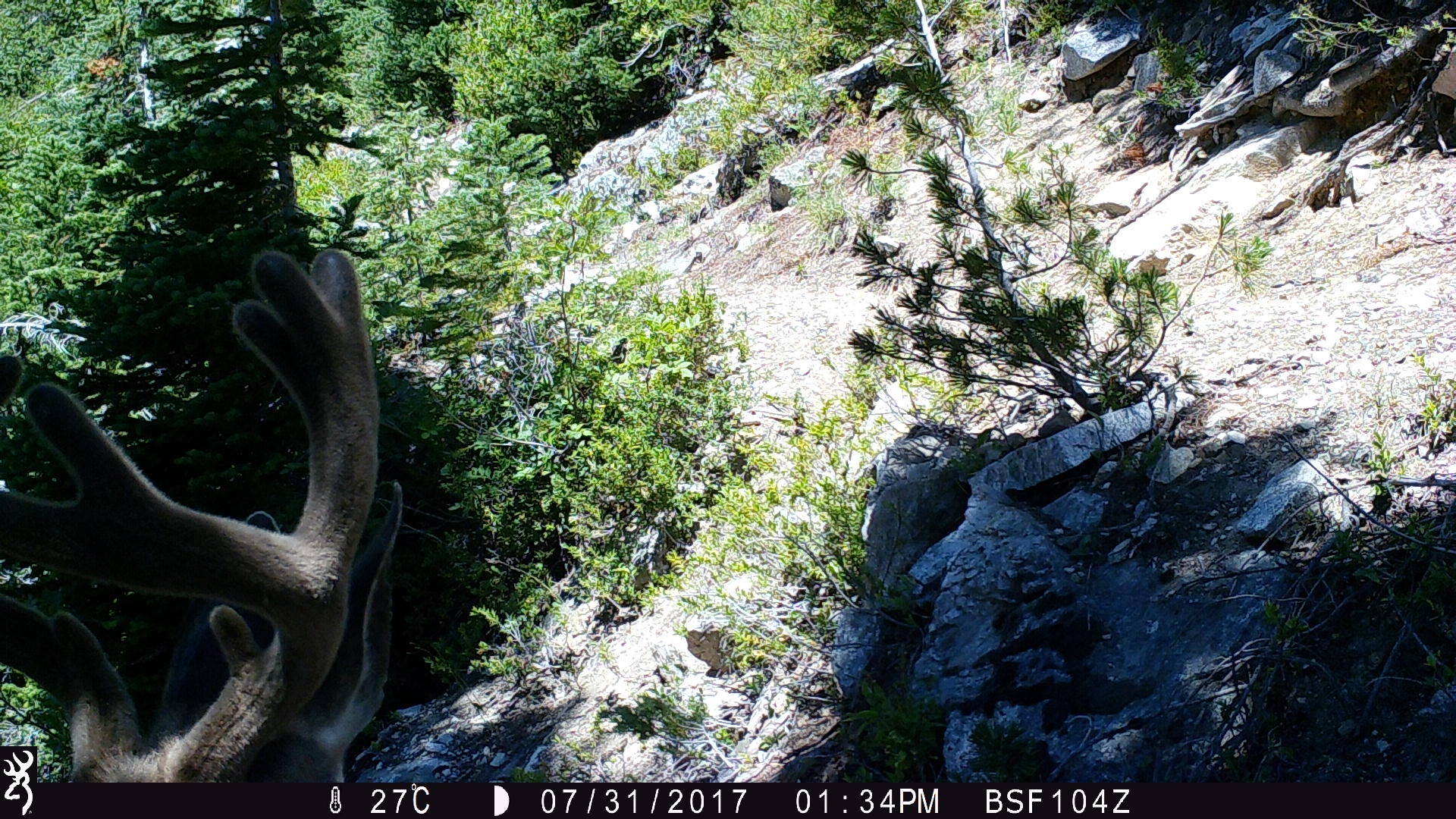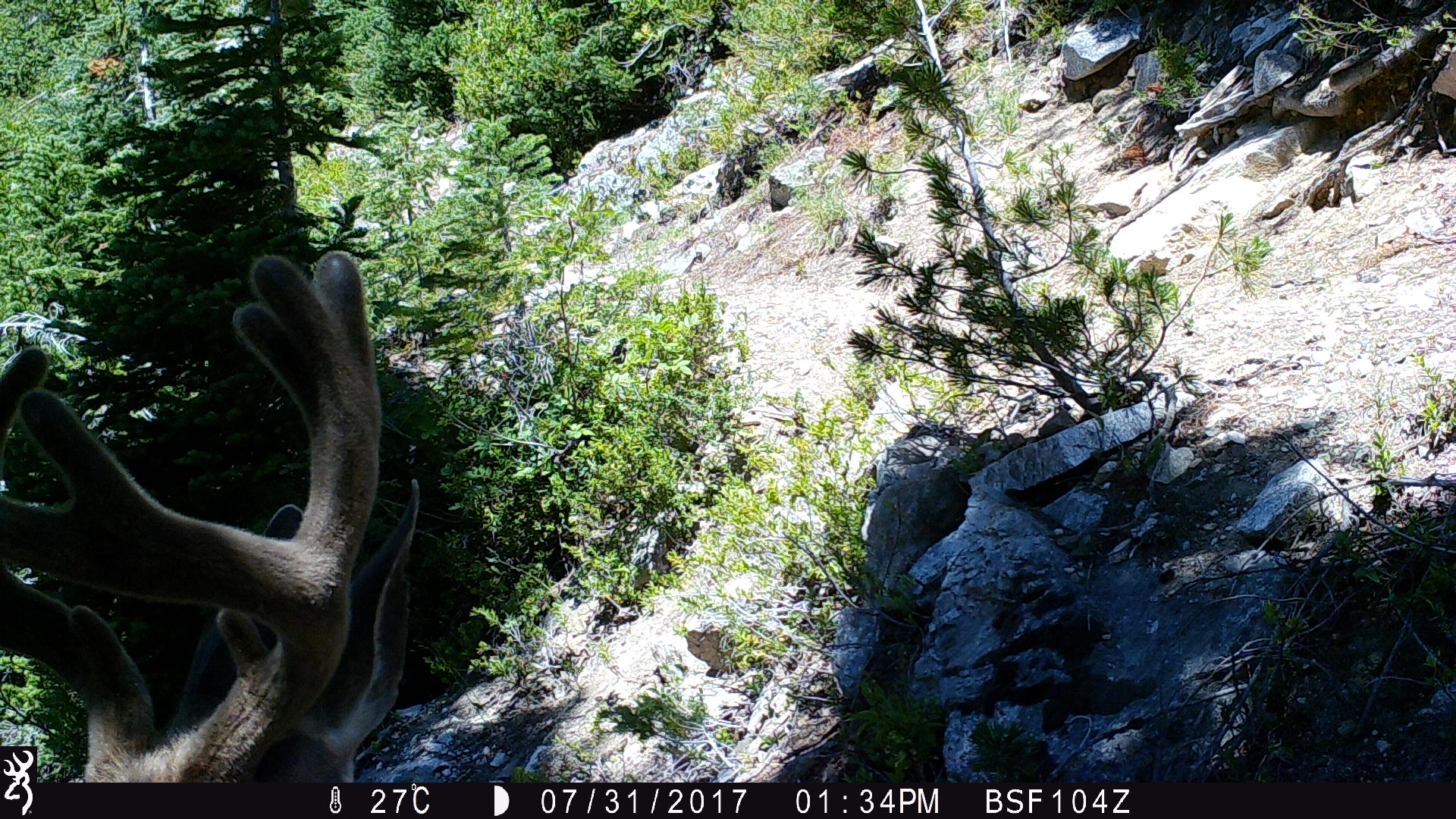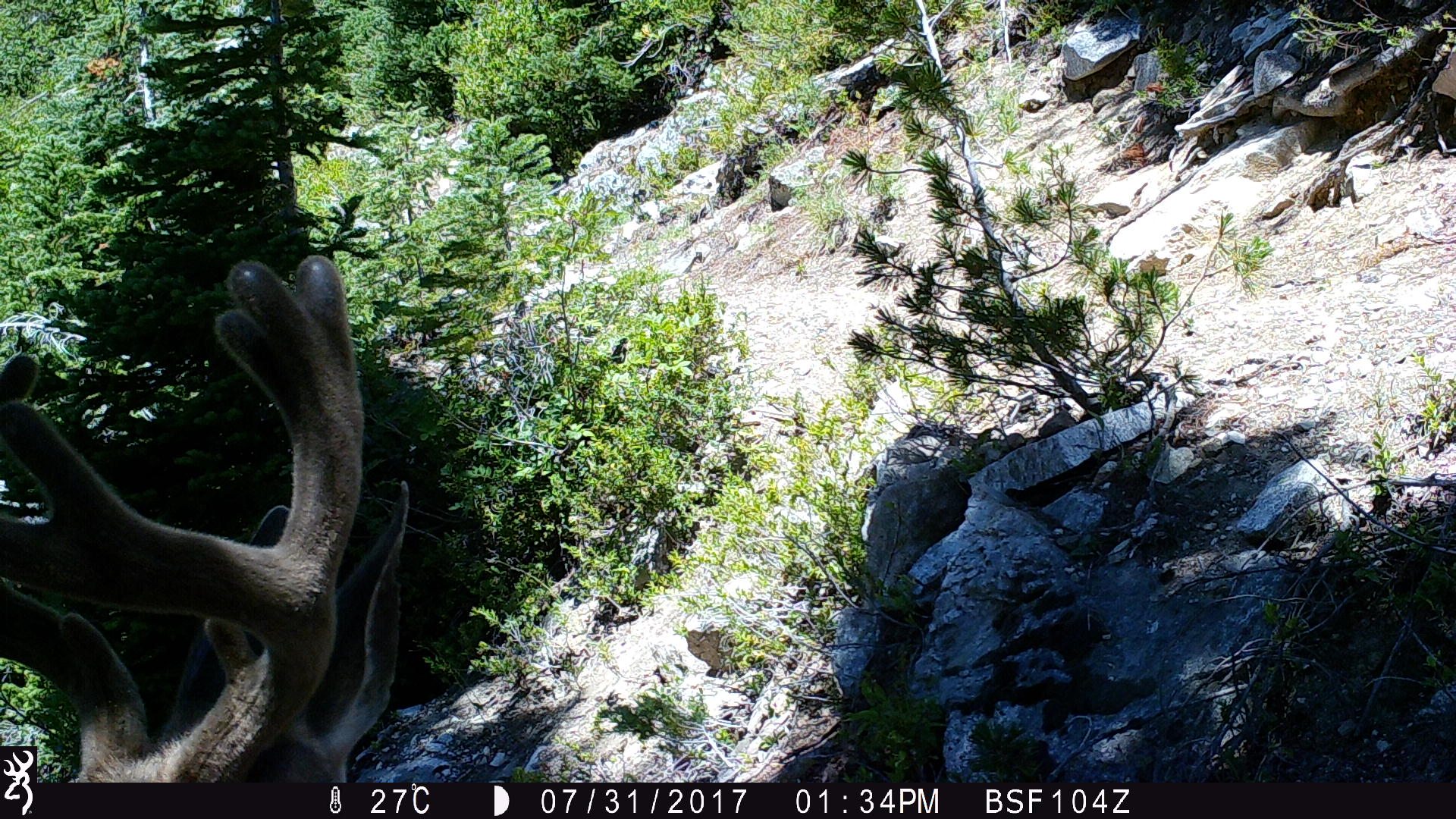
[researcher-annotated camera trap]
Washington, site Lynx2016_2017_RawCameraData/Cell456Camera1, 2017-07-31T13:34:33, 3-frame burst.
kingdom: Animalia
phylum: Chordata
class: Mammalia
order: Artiodactyla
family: Cervidae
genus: Odocoileus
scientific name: Odocoileus hemionus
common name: mule deer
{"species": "Odocoileus hemionus (mule deer)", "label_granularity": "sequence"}